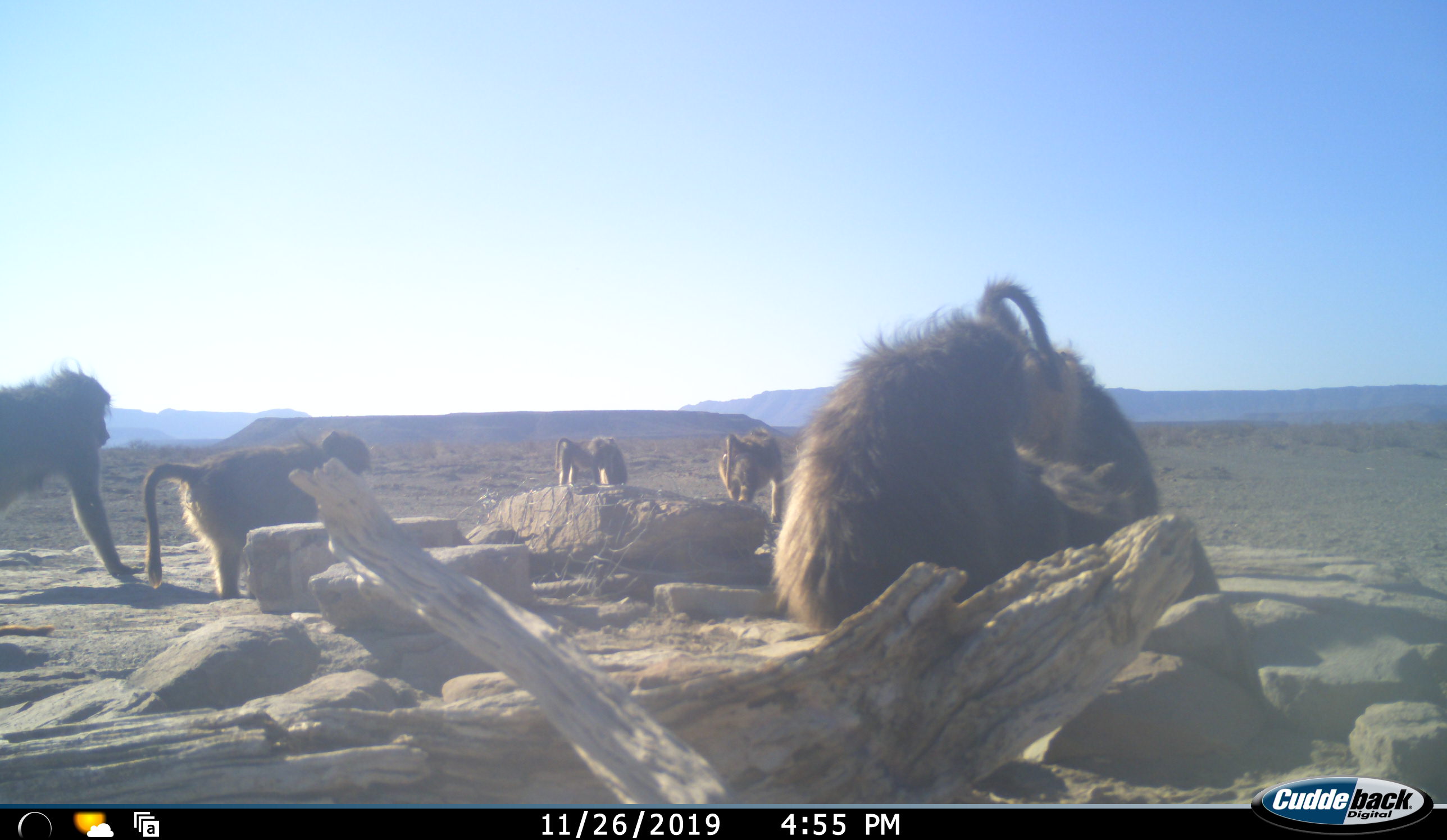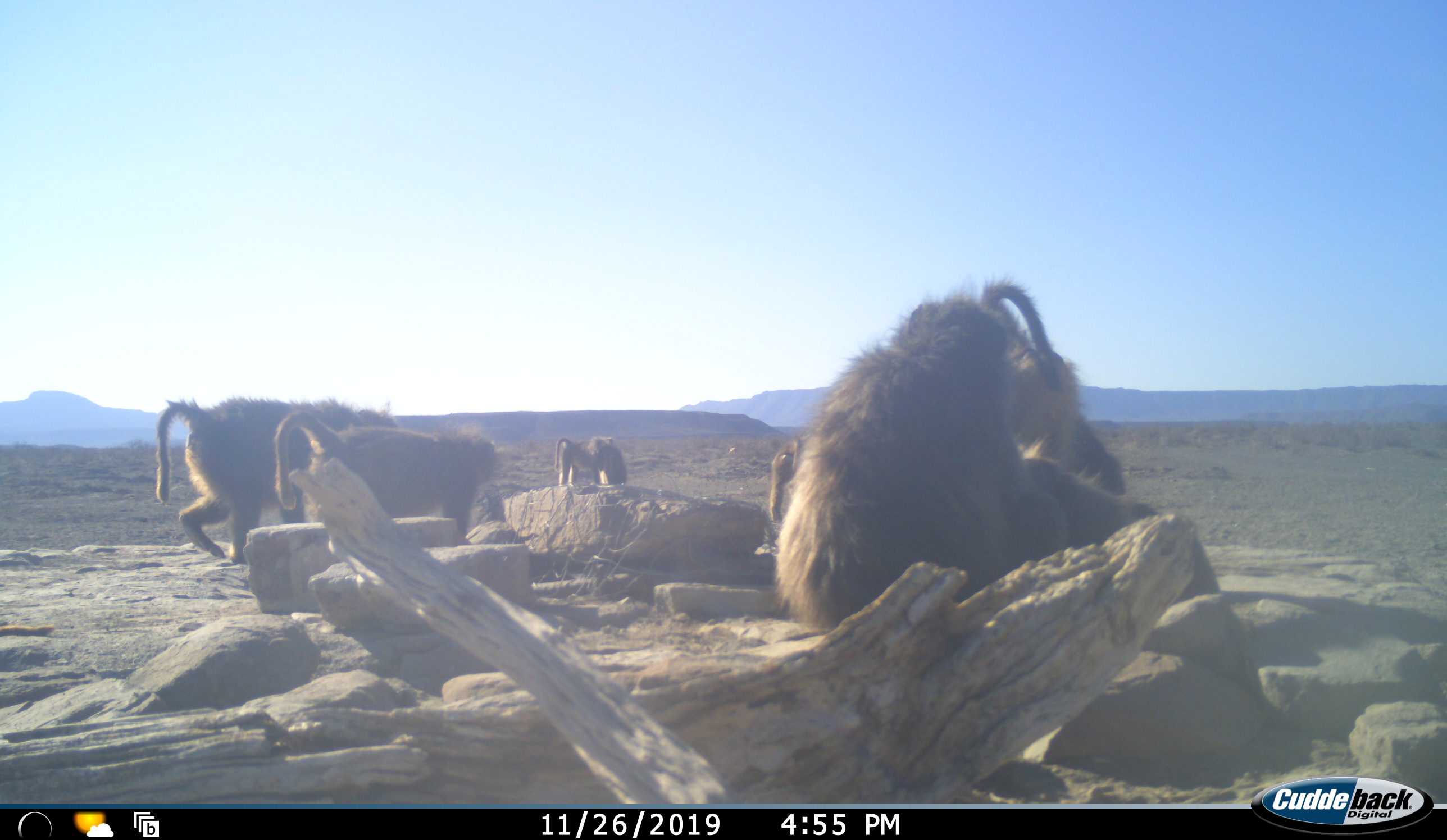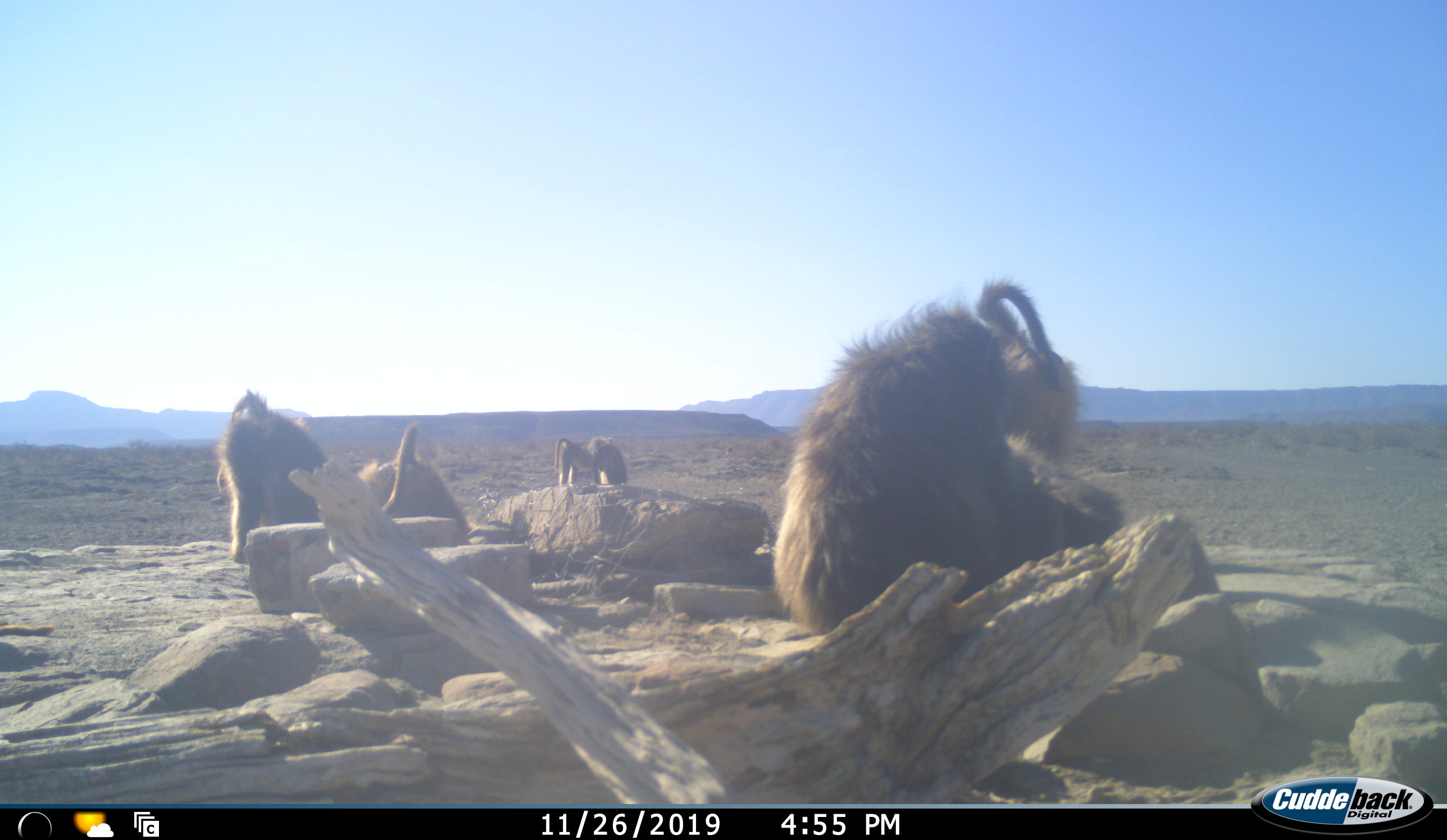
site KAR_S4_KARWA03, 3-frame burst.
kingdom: Animalia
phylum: Chordata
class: Mammalia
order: Primates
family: Cercopithecidae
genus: Papio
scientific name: Papio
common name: baboon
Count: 7.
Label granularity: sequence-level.